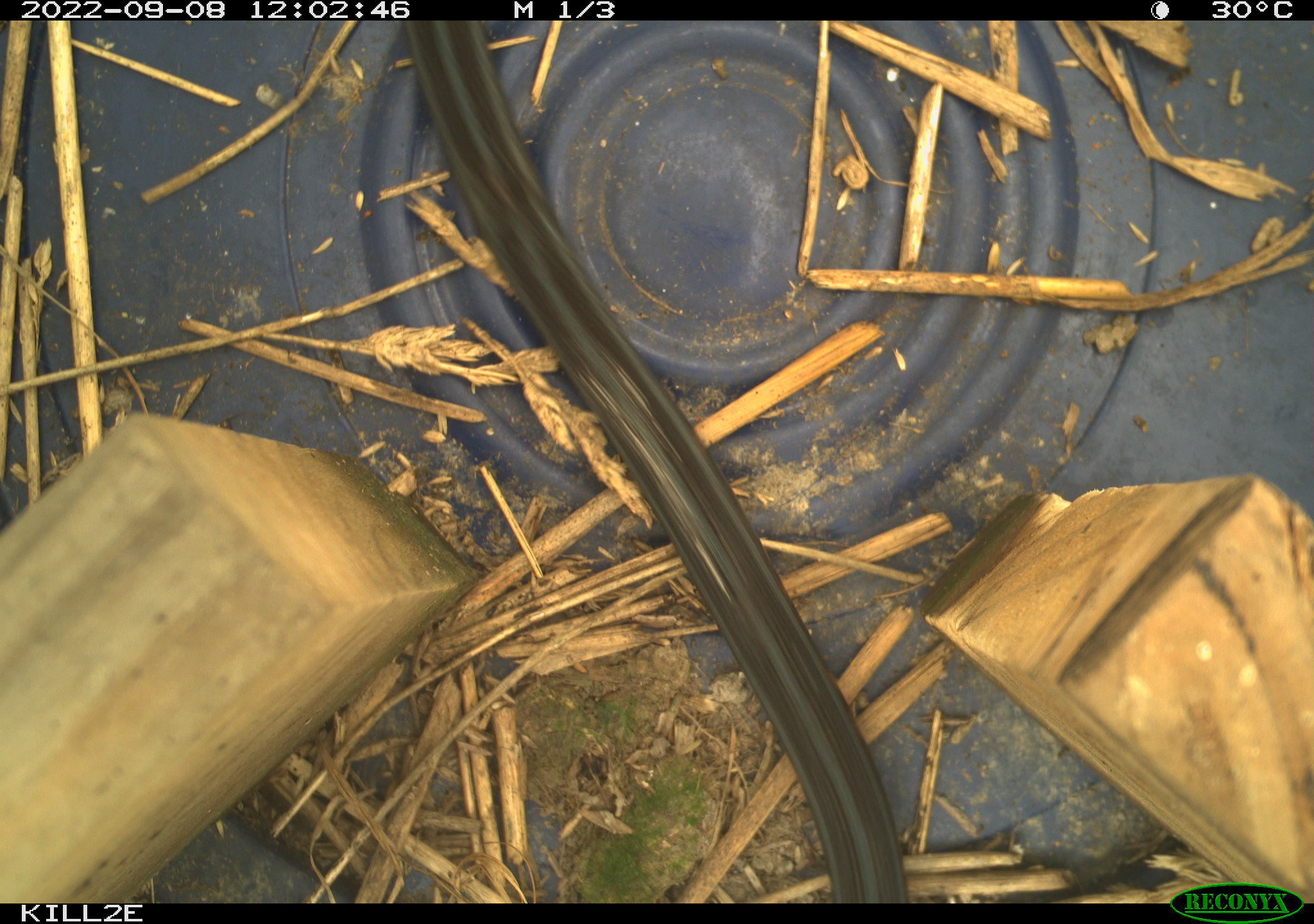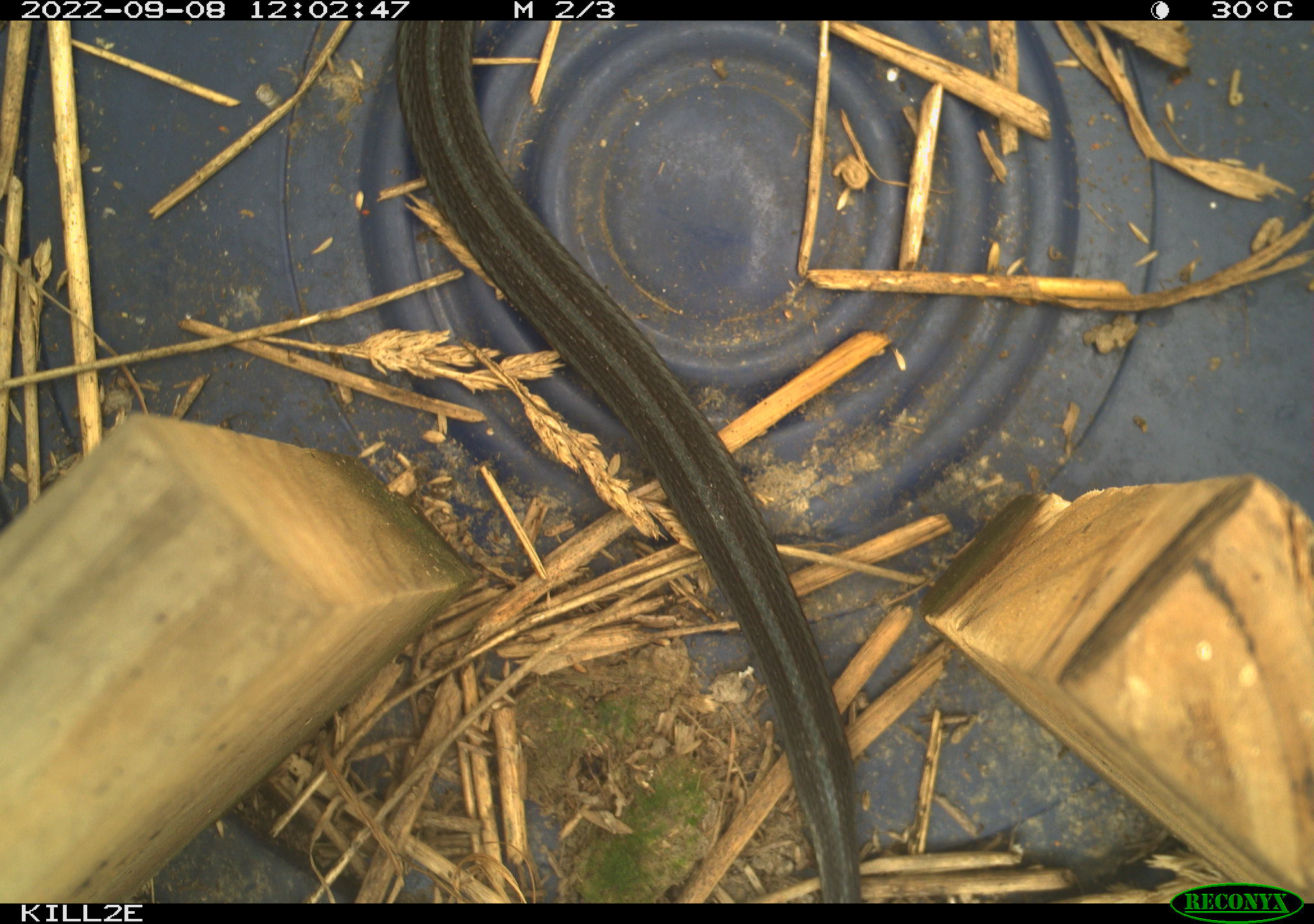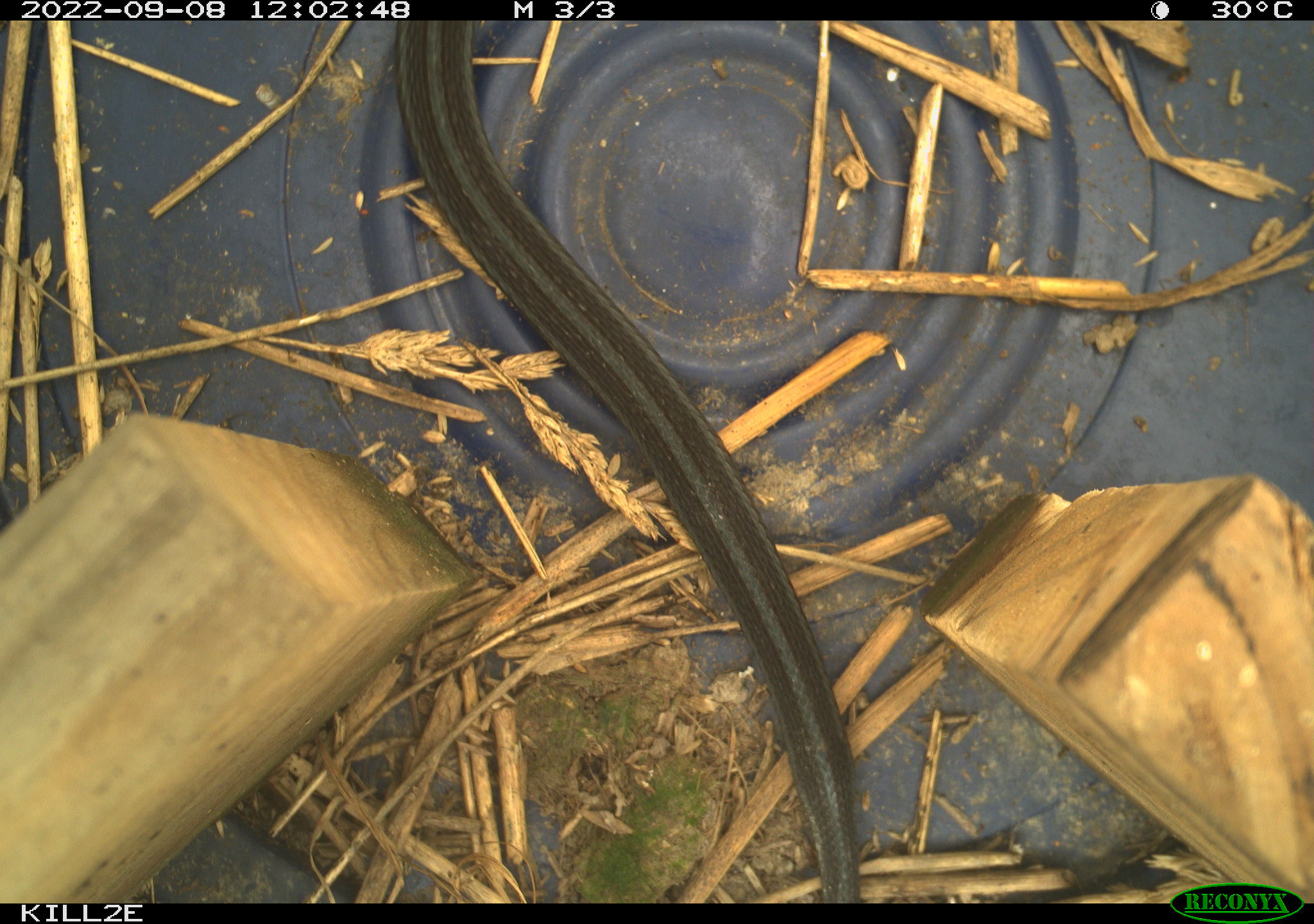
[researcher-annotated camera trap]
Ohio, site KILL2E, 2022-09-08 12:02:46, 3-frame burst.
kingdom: Animalia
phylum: Chordata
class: Reptilia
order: Squamata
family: Colubridae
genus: Thamnophis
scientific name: Thamnophis sirtalis sirtalis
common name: eastern gartersnake